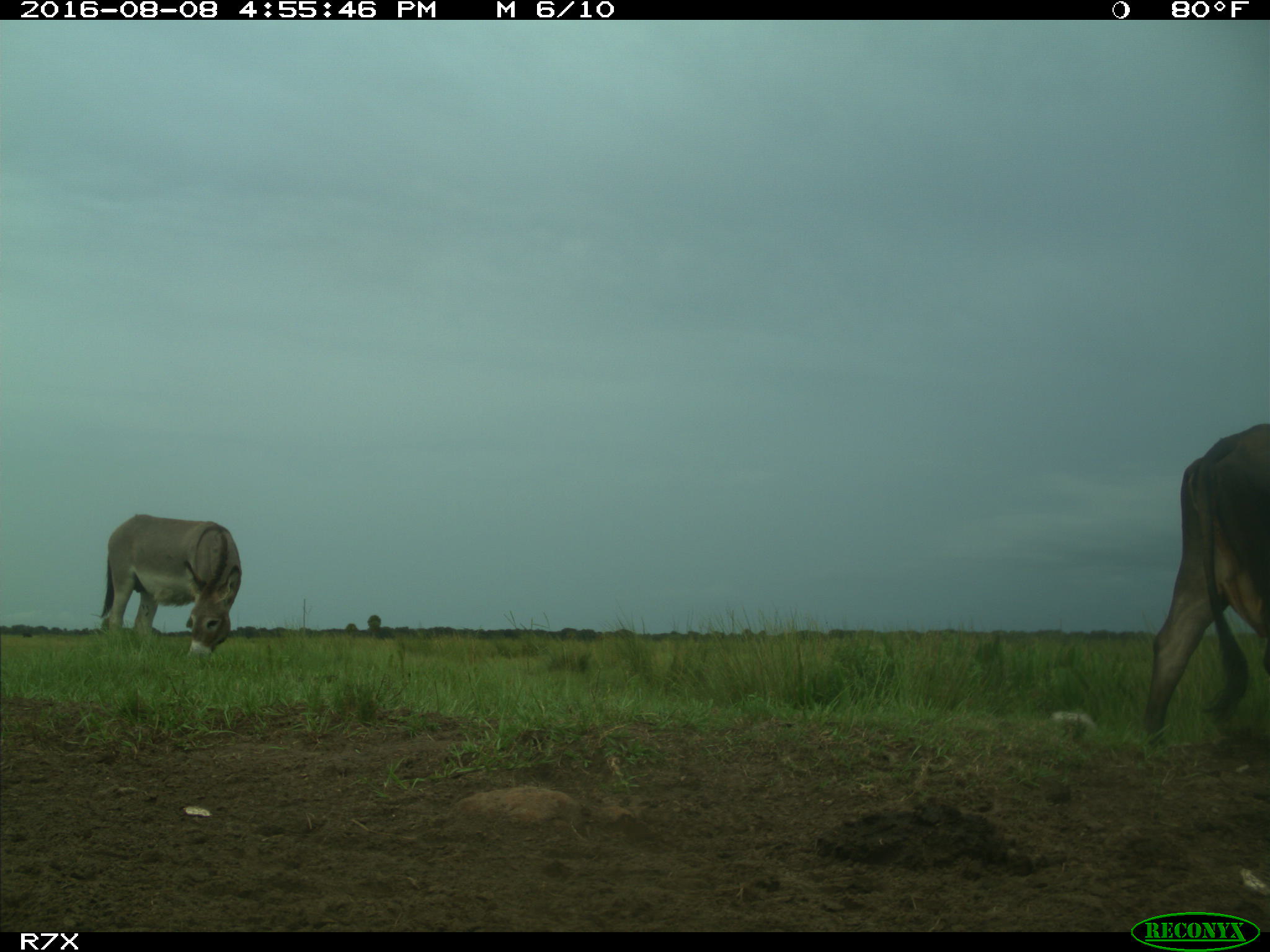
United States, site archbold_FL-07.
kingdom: Animalia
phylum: Chordata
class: Mammalia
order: Artiodactyla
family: Bovidae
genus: Bos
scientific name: Bos taurus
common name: domestic cow